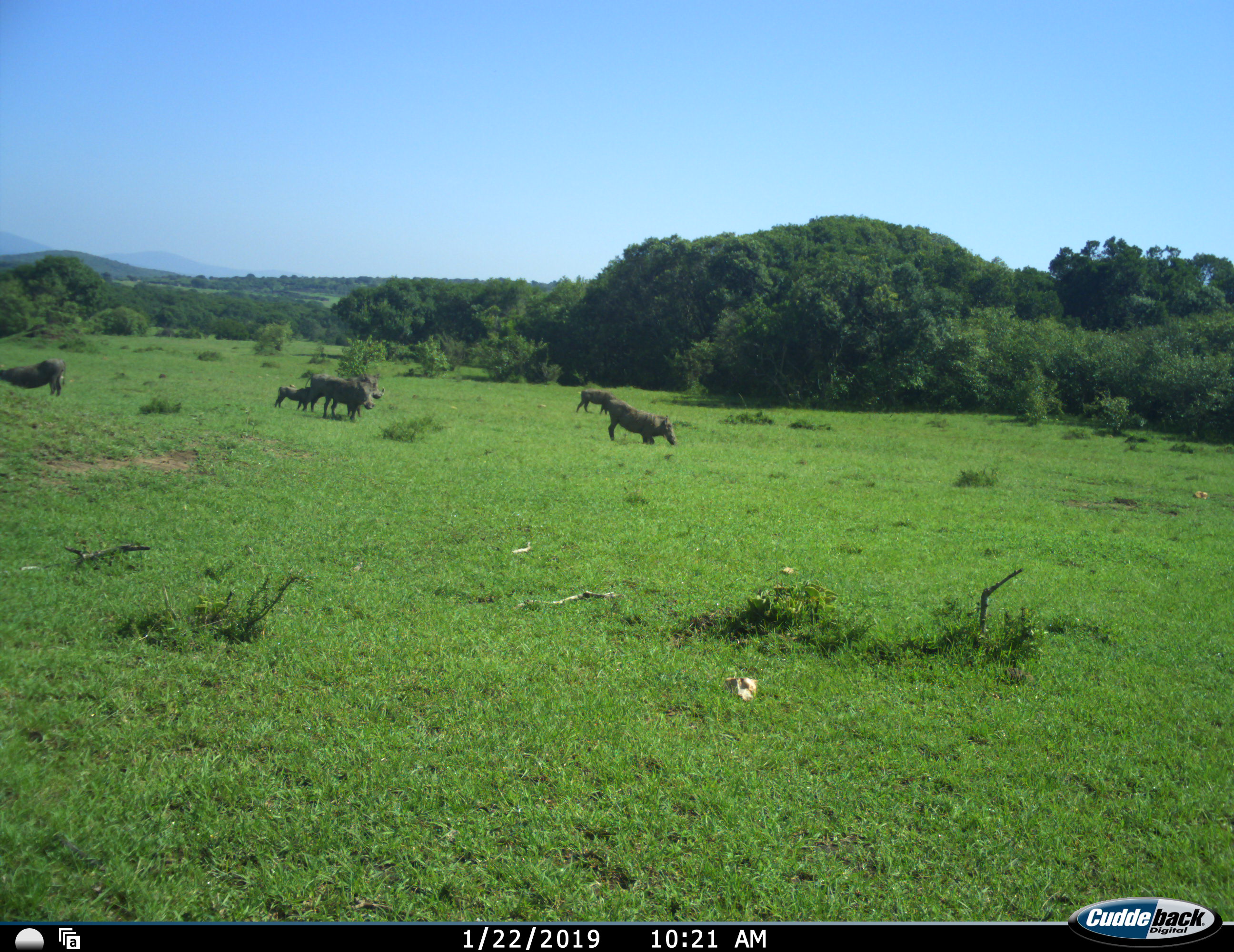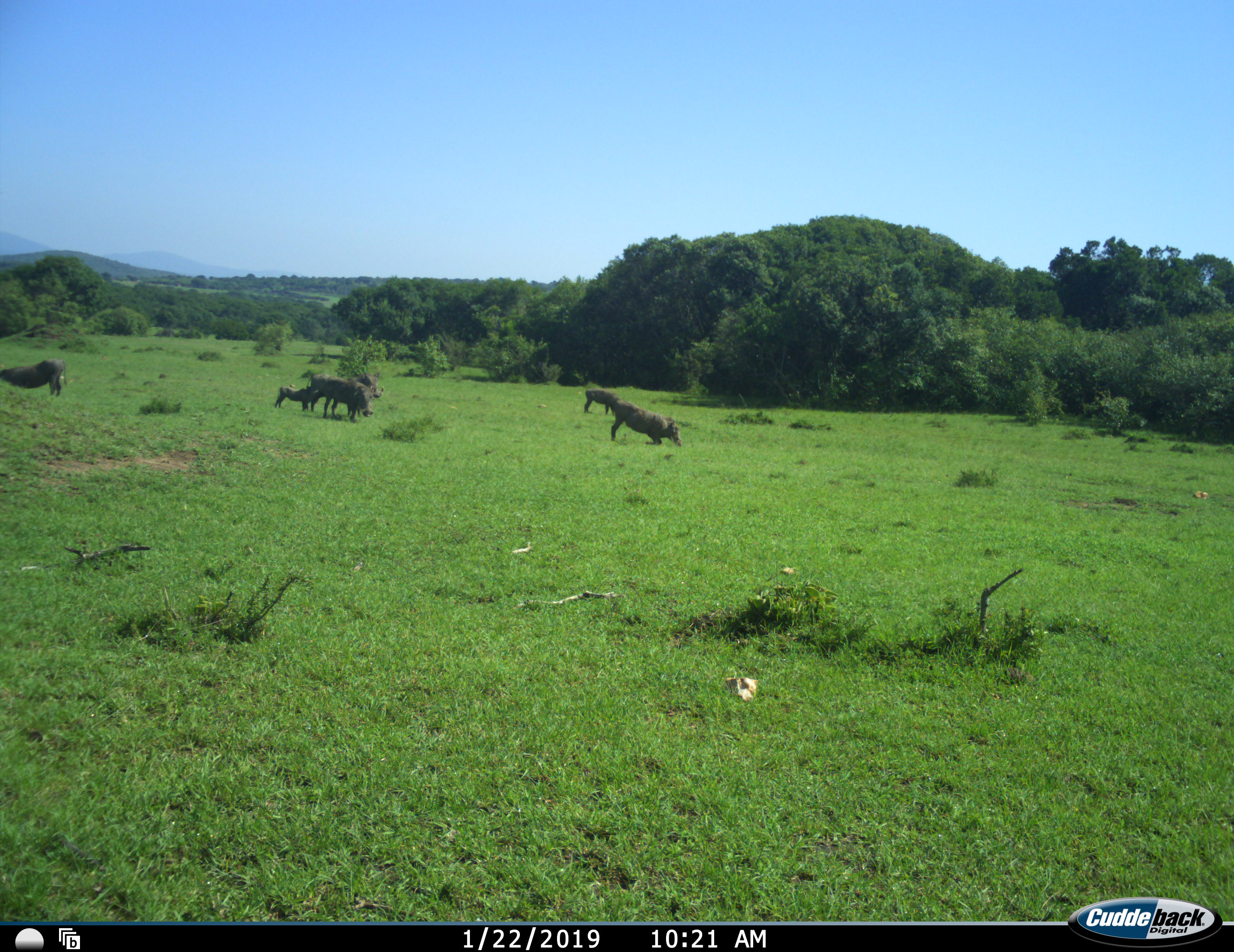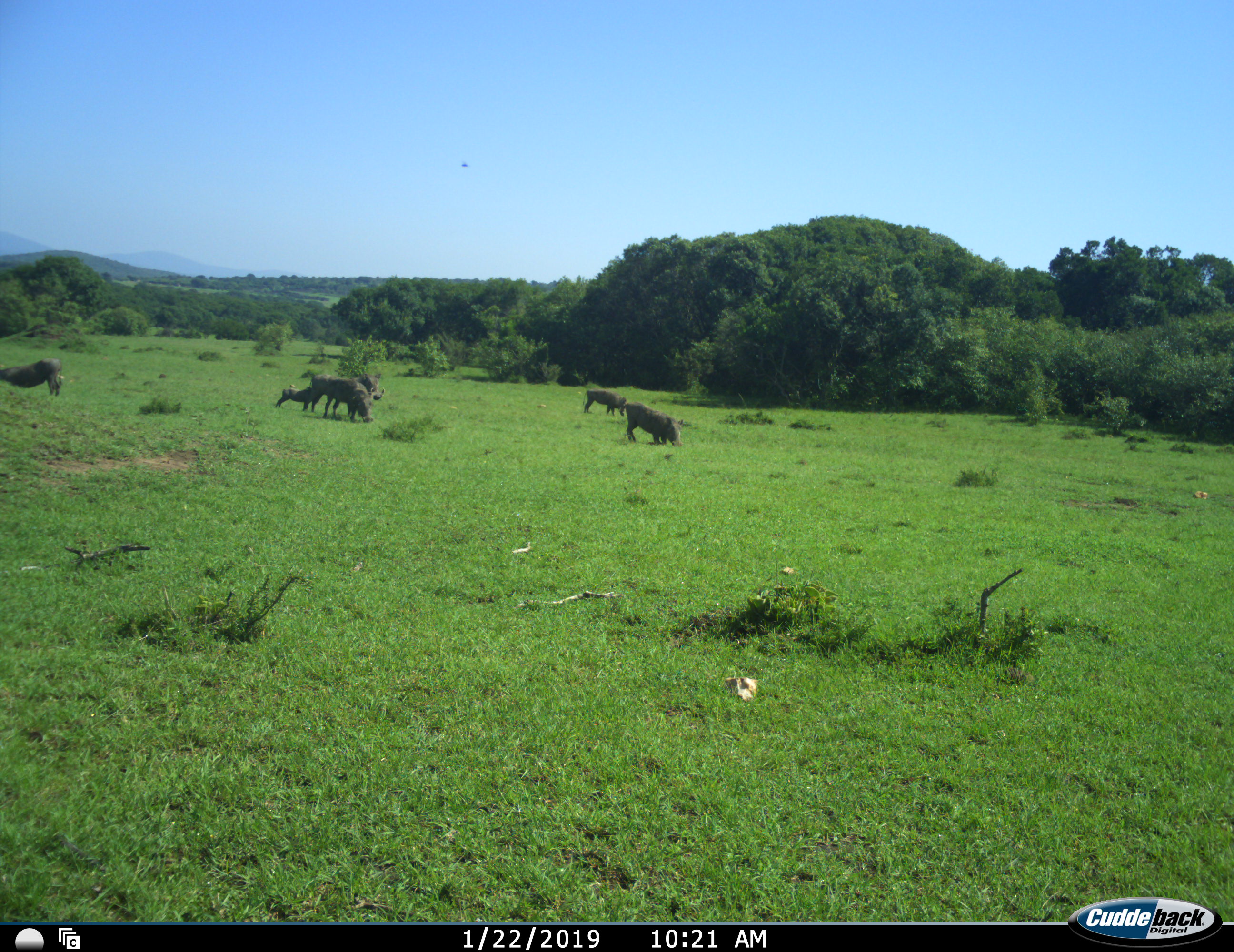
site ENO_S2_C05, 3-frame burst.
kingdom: Animalia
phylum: Chordata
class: Mammalia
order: Artiodactyla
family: Suidae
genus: Phacochoerus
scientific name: Phacochoerus africanus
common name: warthog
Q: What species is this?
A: Warthog (Phacochoerus africanus).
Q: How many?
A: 6.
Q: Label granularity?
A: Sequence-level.